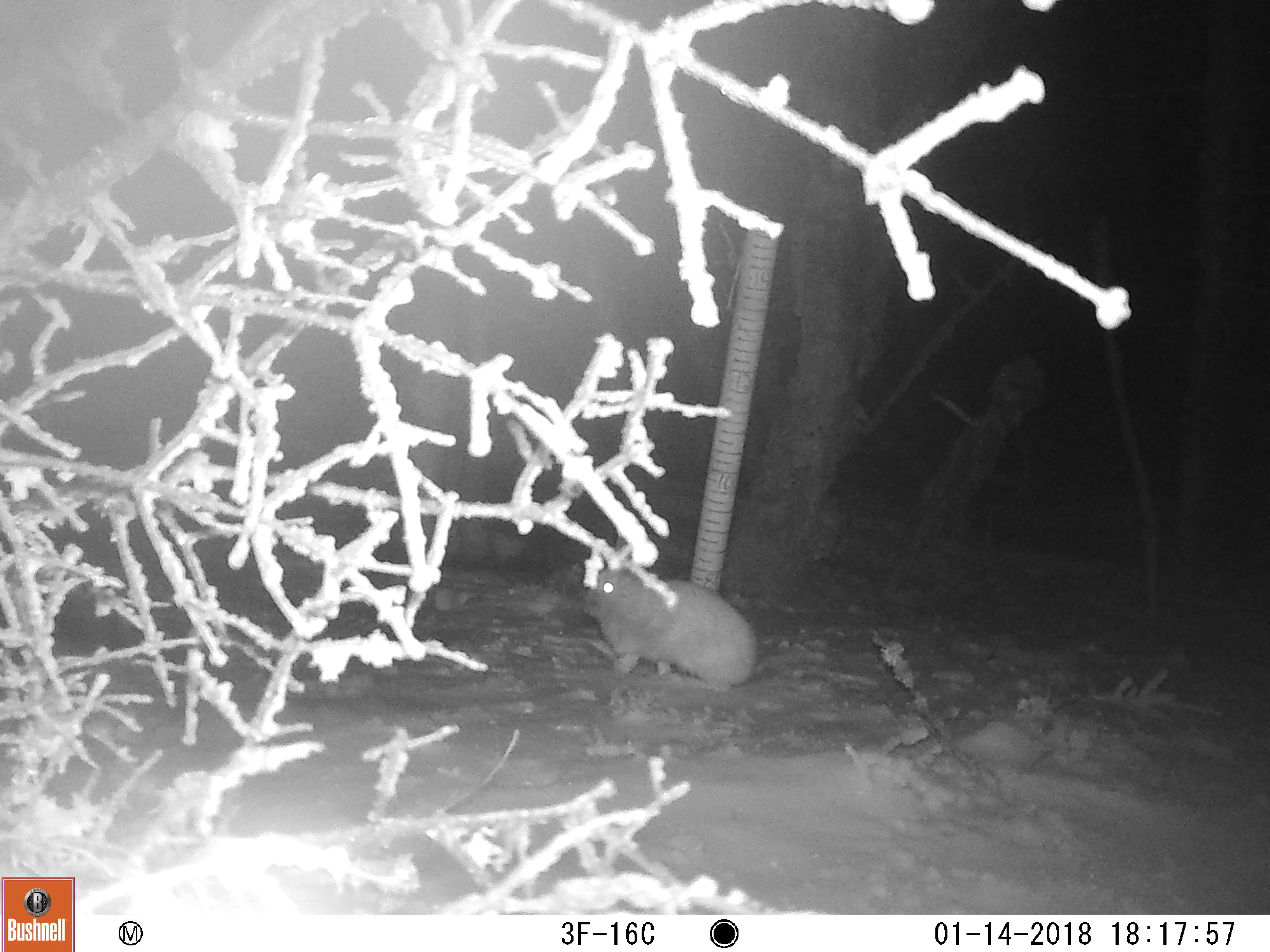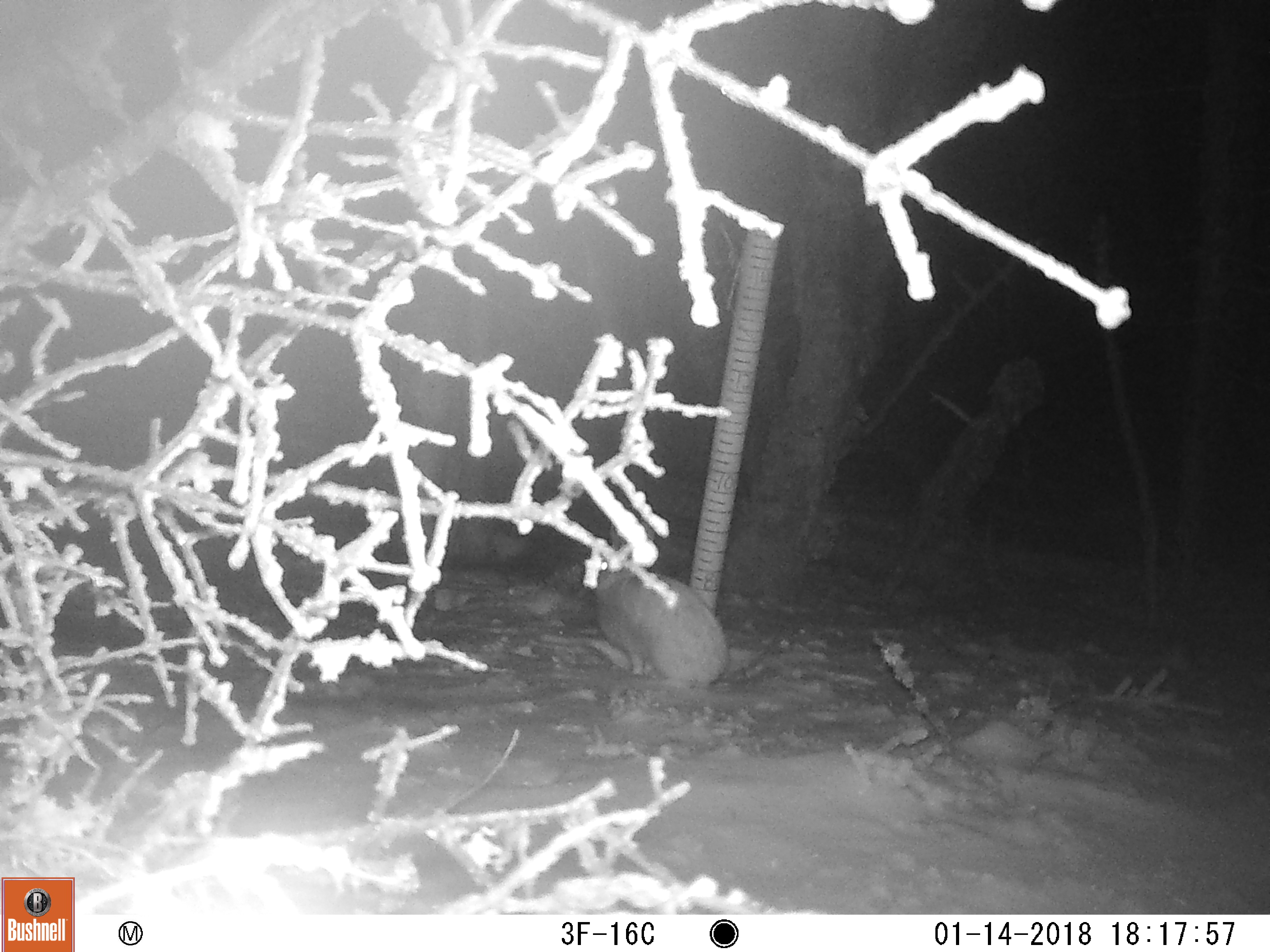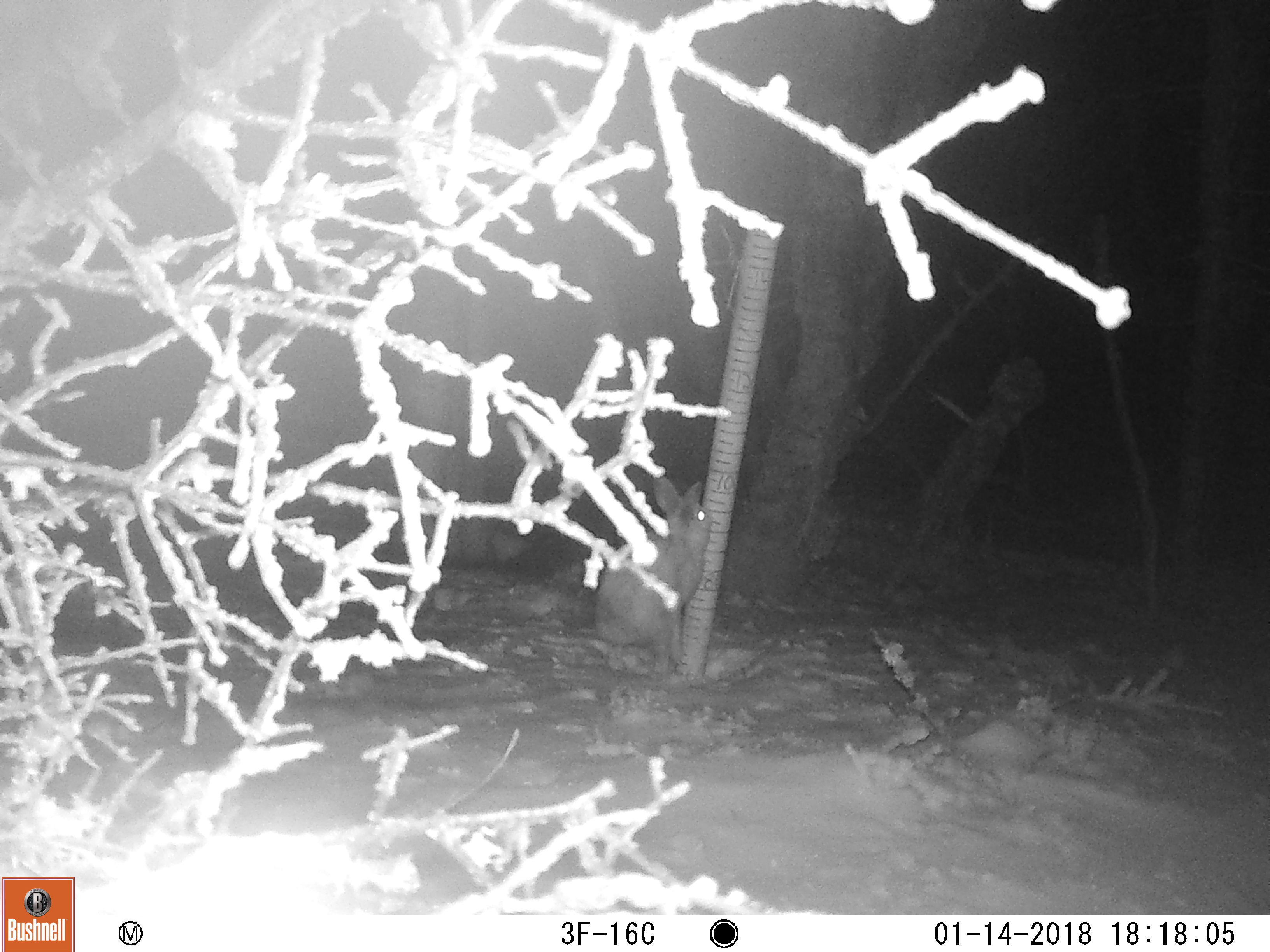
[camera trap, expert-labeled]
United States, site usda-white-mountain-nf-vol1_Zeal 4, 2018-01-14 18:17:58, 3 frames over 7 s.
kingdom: Animalia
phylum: Chordata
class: Mammalia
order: Lagomorpha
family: Leporidae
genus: Lepus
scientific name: Lepus americanus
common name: snowshoe hare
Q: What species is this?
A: Snowshoe hare (Lepus americanus).